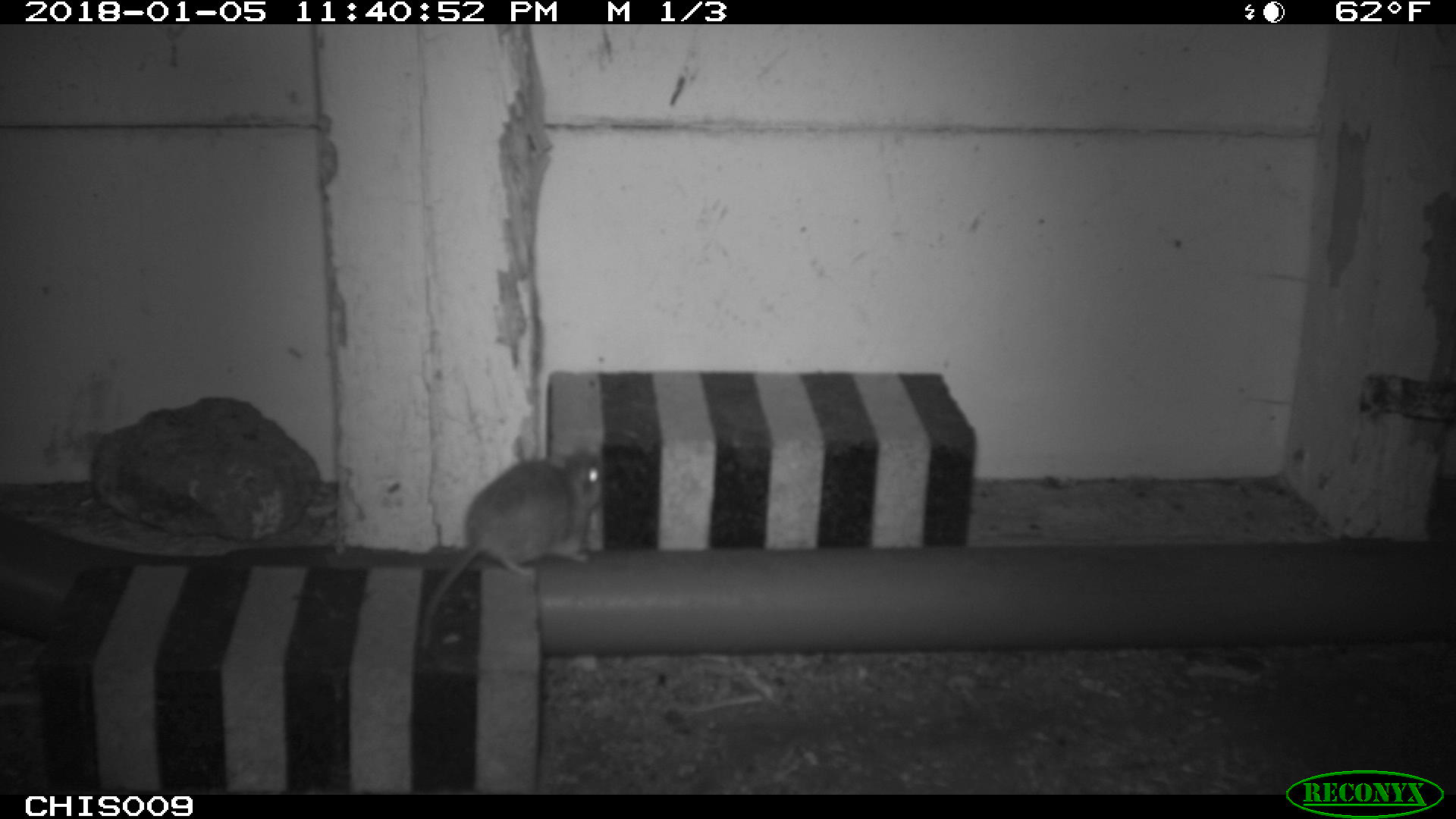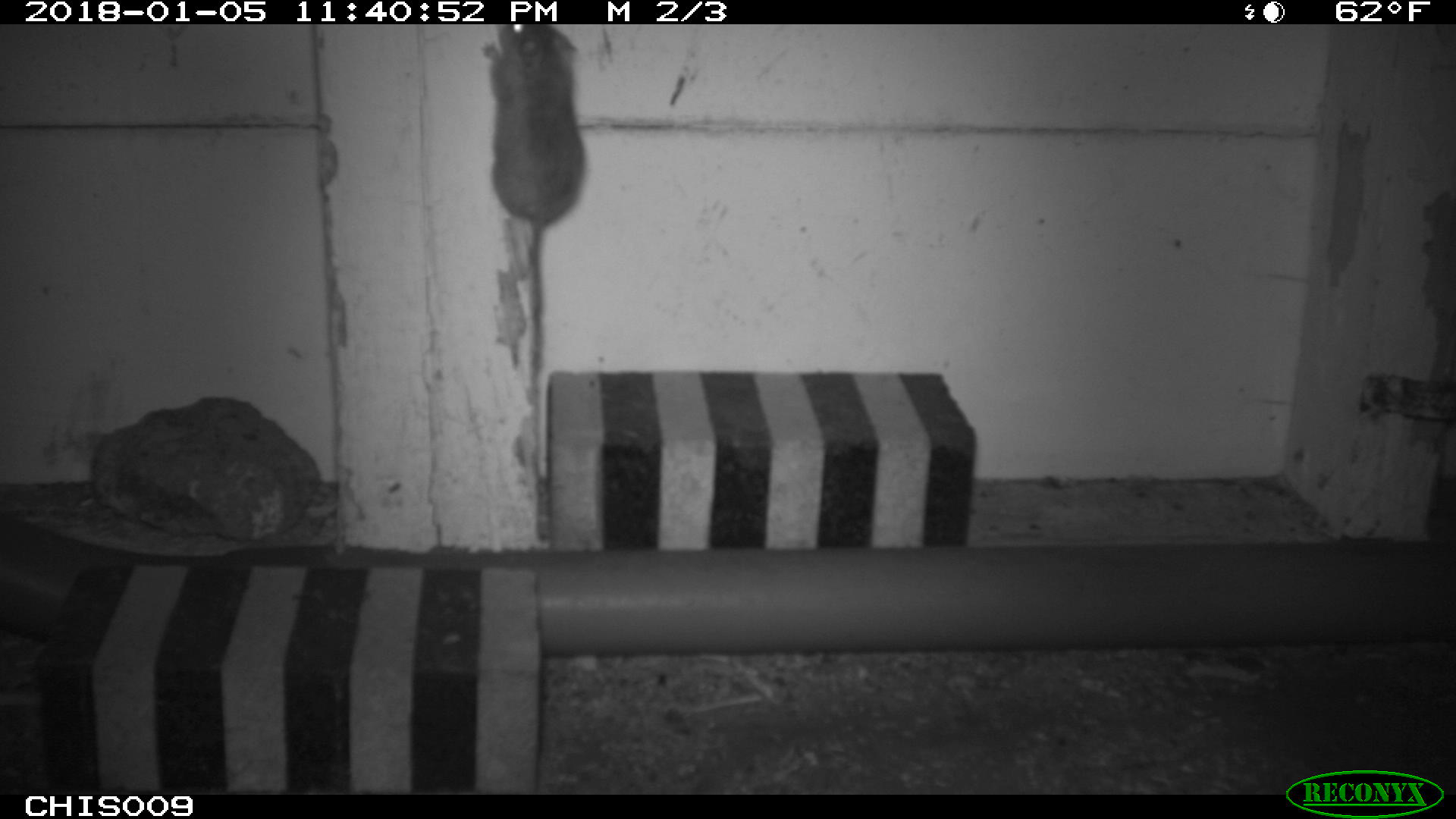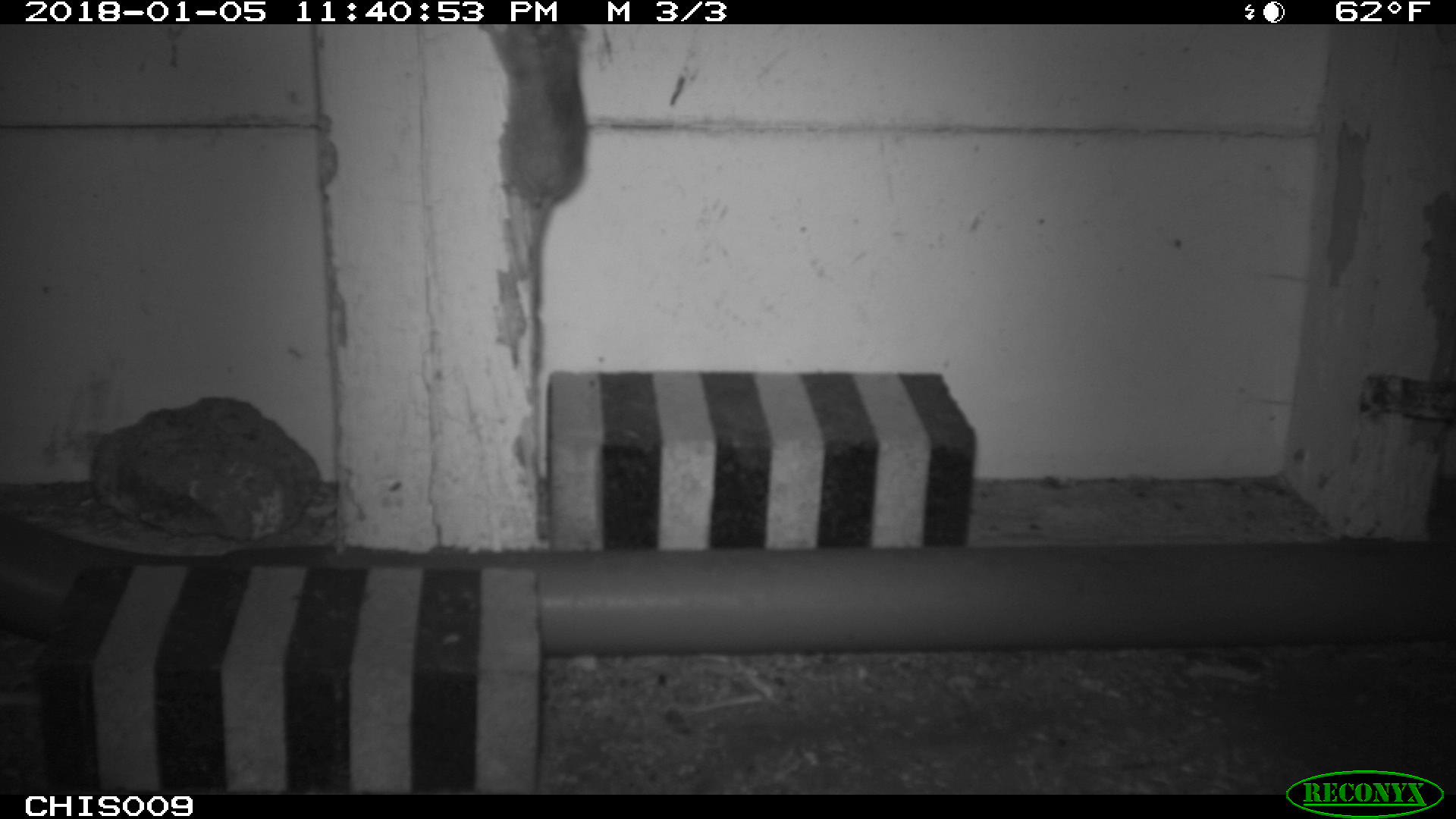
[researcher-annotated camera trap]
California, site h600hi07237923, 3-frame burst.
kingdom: Animalia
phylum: Chordata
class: Mammalia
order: Rodentia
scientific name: Rodentia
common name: rodent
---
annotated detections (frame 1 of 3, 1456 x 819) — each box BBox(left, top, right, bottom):
rodent: BBox(416, 447, 608, 651)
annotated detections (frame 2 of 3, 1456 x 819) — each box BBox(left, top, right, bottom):
rodent: BBox(482, 24, 585, 376)